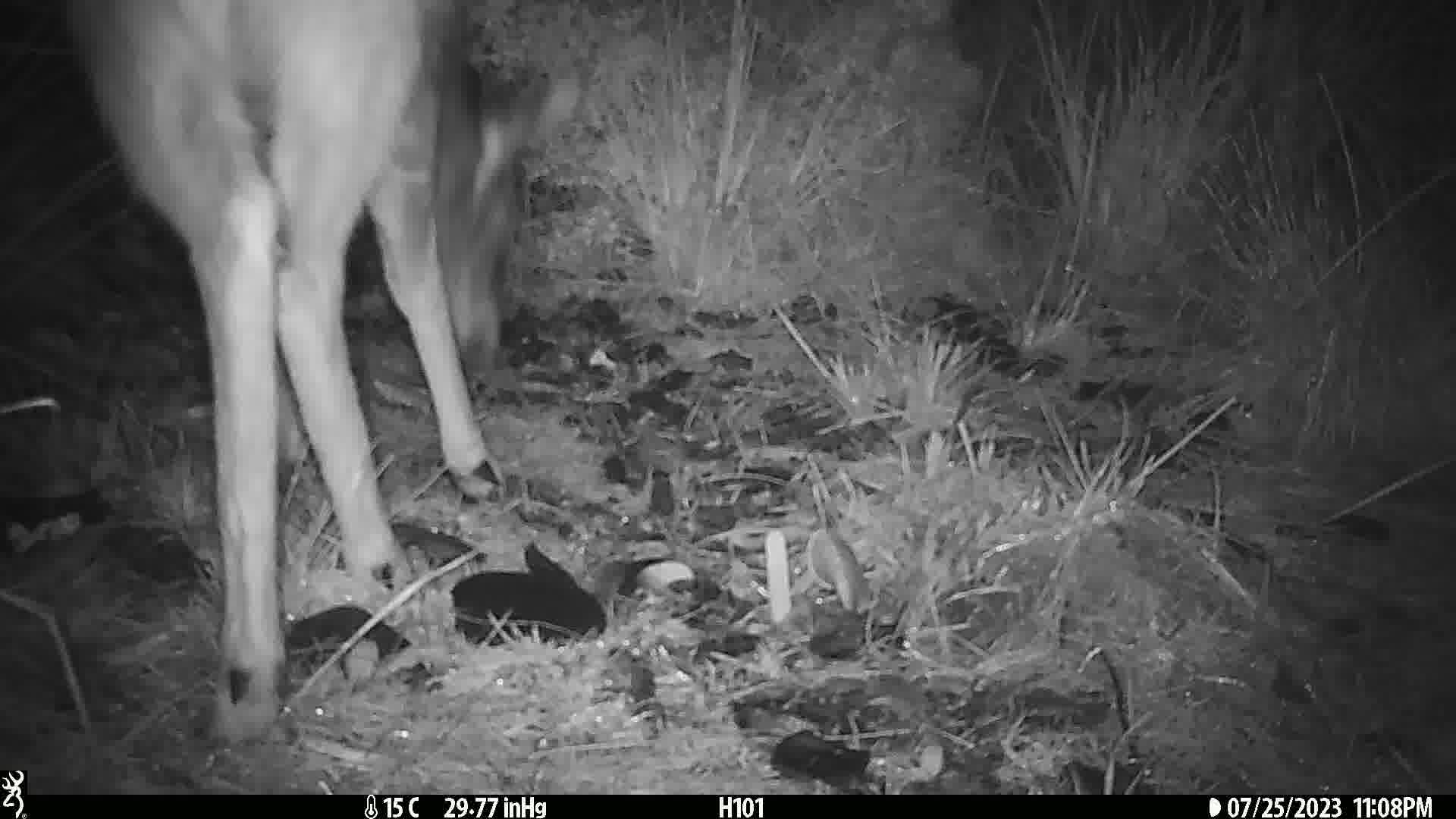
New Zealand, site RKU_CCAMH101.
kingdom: Animalia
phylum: Chordata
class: Mammalia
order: Artiodactyla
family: Cervidae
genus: Odocoileus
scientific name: Odocoileus virginianus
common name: white-tailed deer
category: white tailed deer